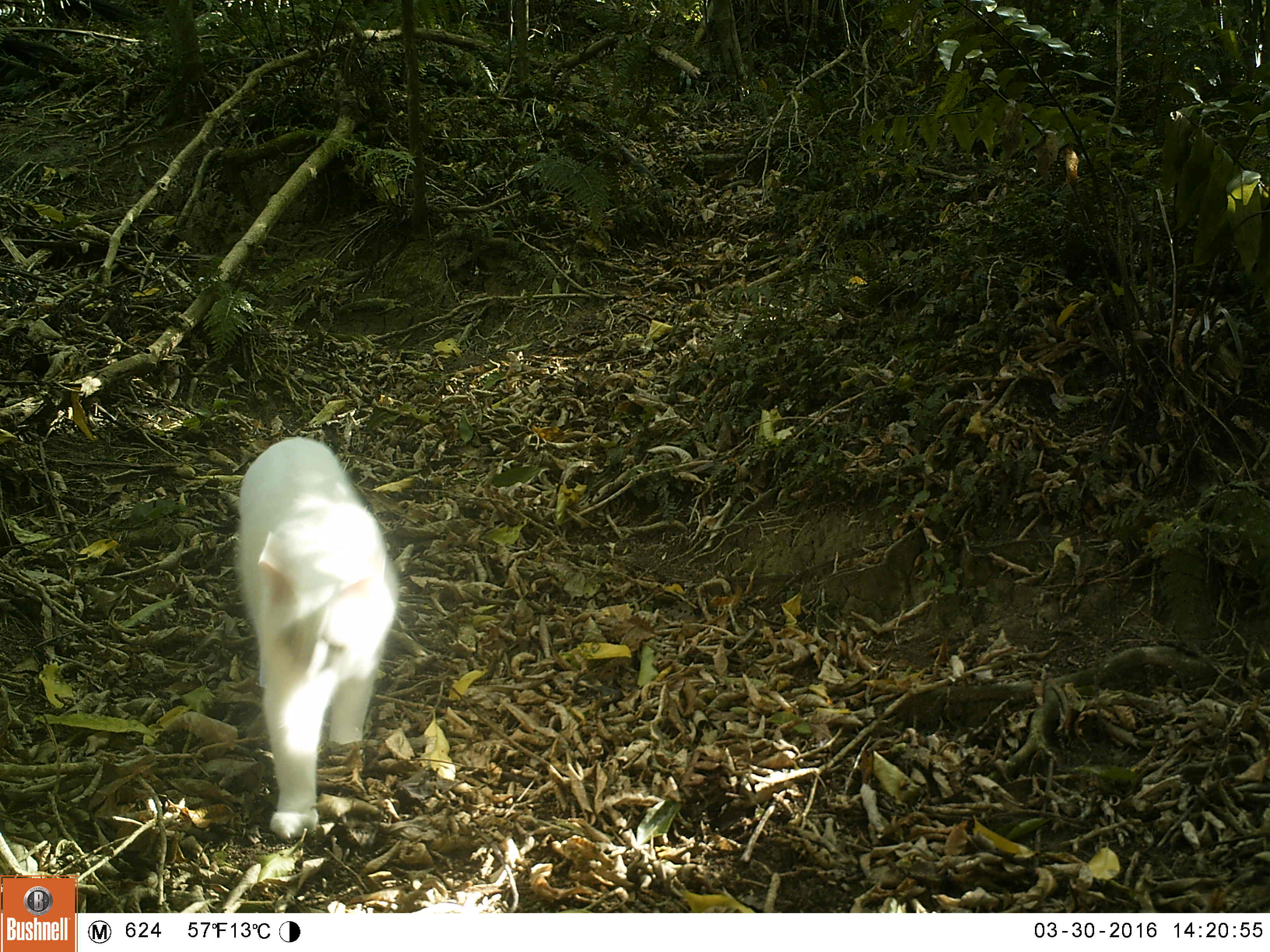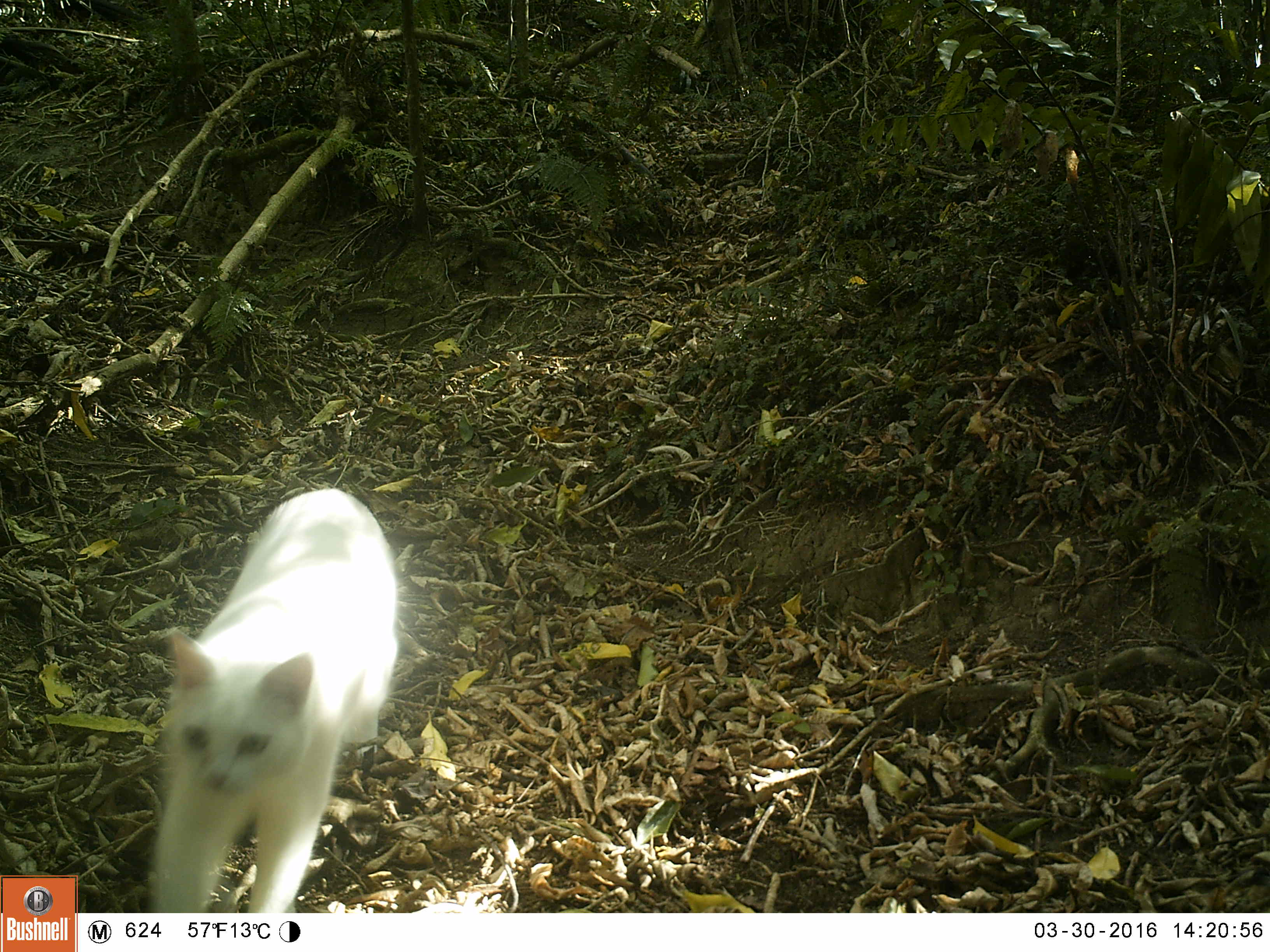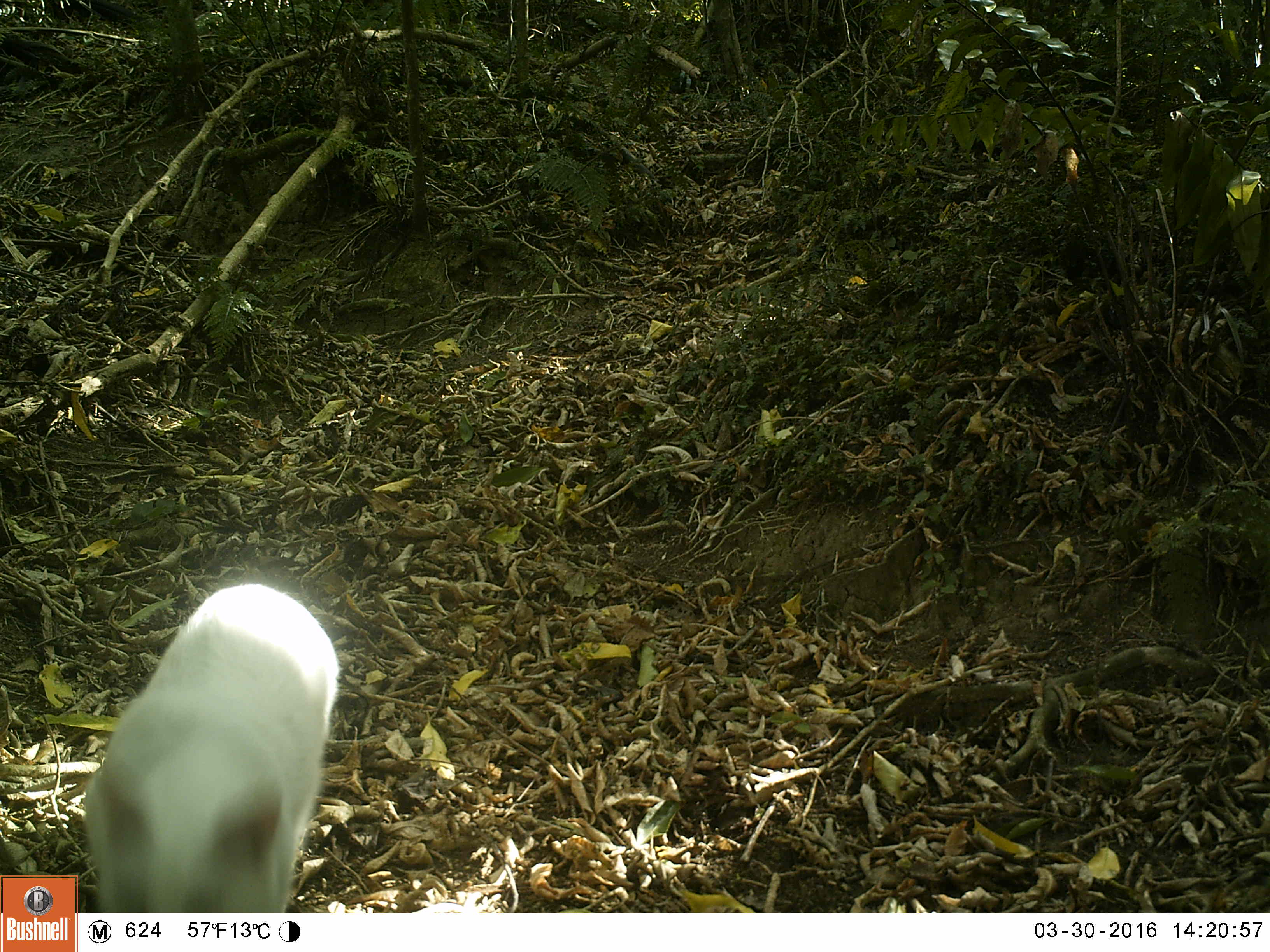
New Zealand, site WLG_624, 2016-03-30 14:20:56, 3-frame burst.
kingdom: Animalia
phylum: Chordata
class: Mammalia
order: Carnivora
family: Felidae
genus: Felis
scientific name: Felis catus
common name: domestic cat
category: cat